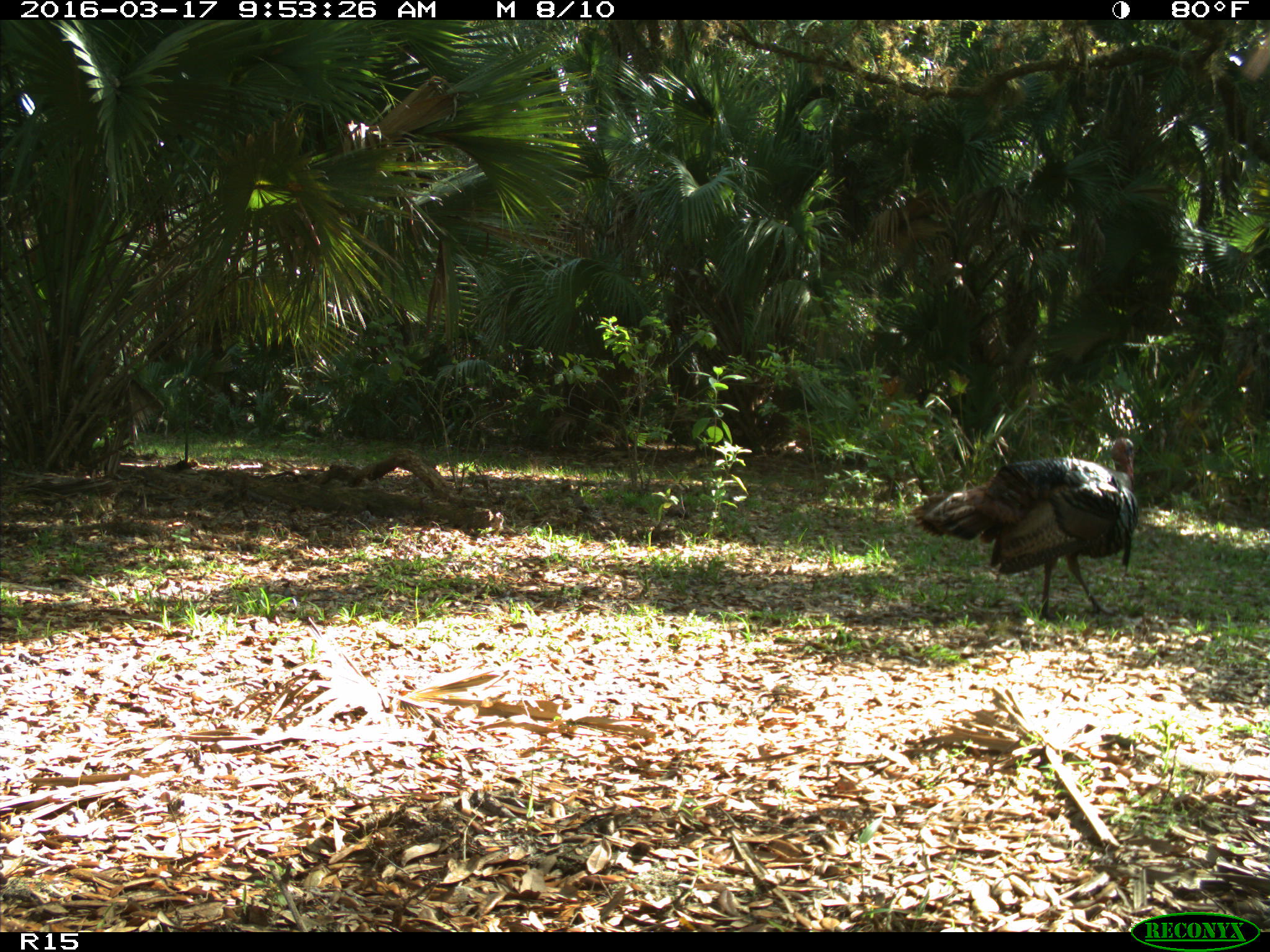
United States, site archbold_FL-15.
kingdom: Animalia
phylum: Chordata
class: Aves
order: Galliformes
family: Phasianidae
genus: Meleagris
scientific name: Meleagris gallopavo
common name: wild turkey